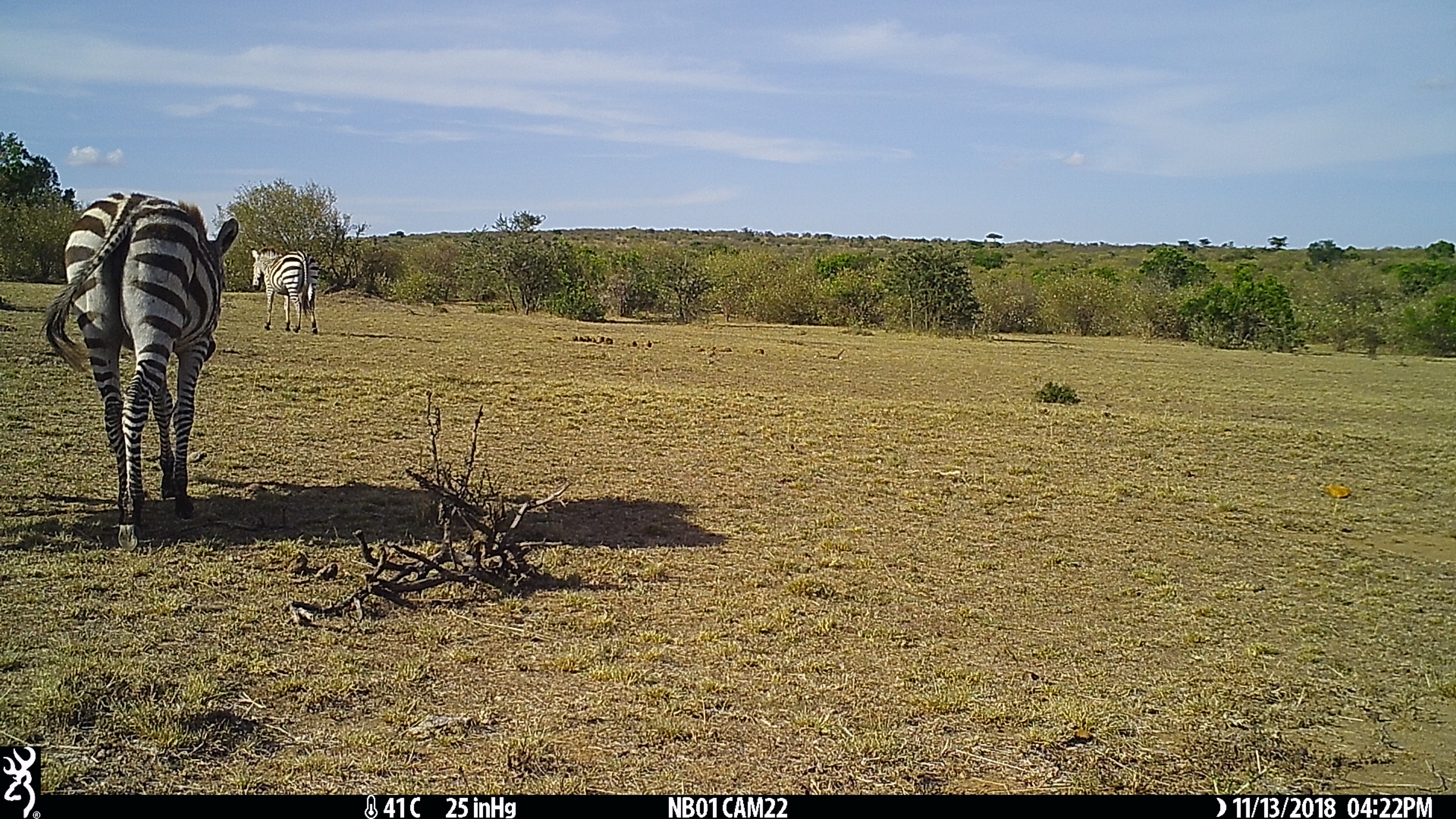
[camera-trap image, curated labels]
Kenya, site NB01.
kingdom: Animalia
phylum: Chordata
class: Mammalia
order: Perissodactyla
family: Equidae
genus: Equus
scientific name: Equus quagga burchellii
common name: burchell's zebra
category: zebra